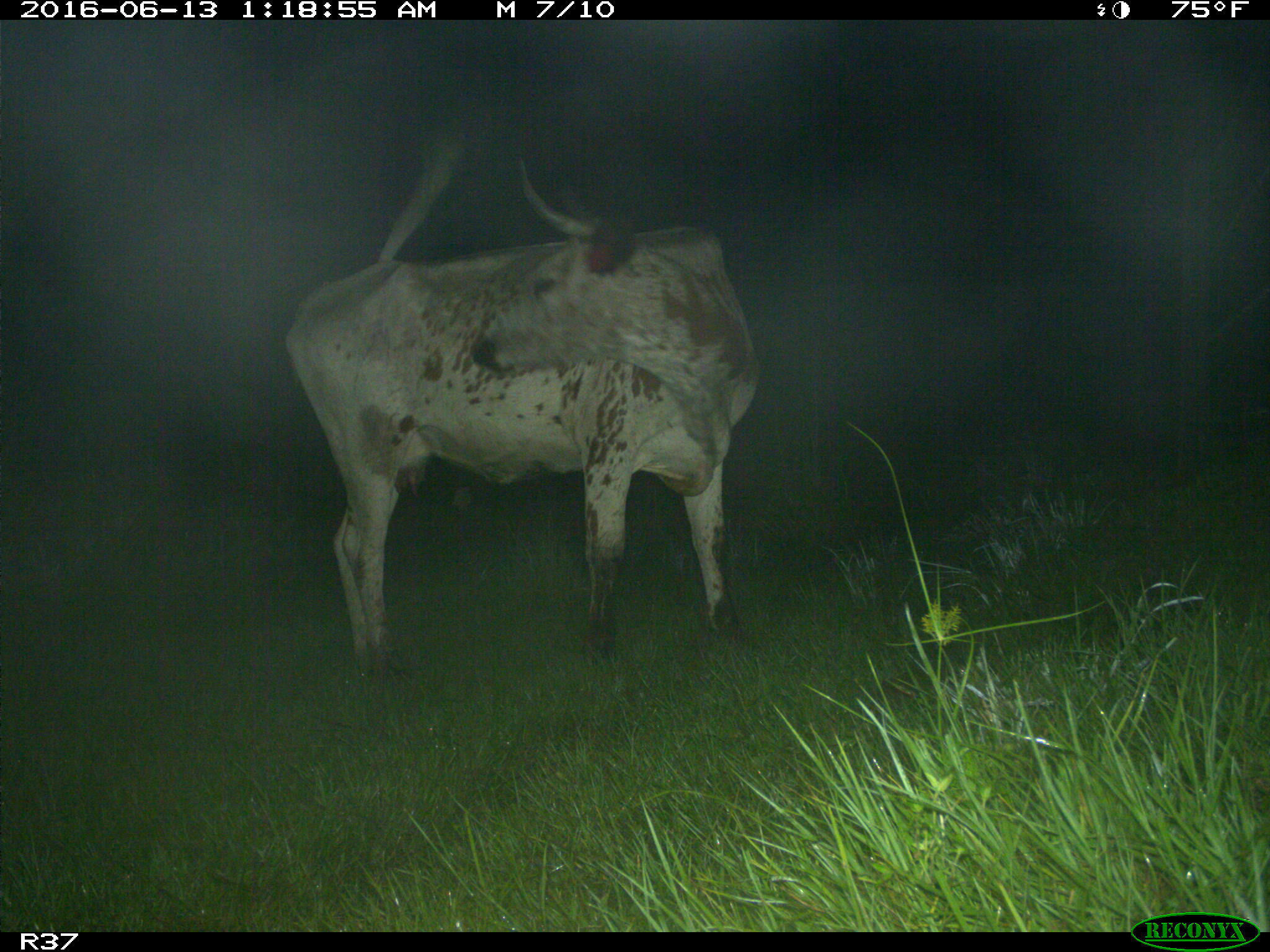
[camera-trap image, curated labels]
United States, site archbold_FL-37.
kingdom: Animalia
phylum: Chordata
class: Mammalia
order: Artiodactyla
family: Bovidae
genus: Bos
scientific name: Bos taurus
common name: domestic cow